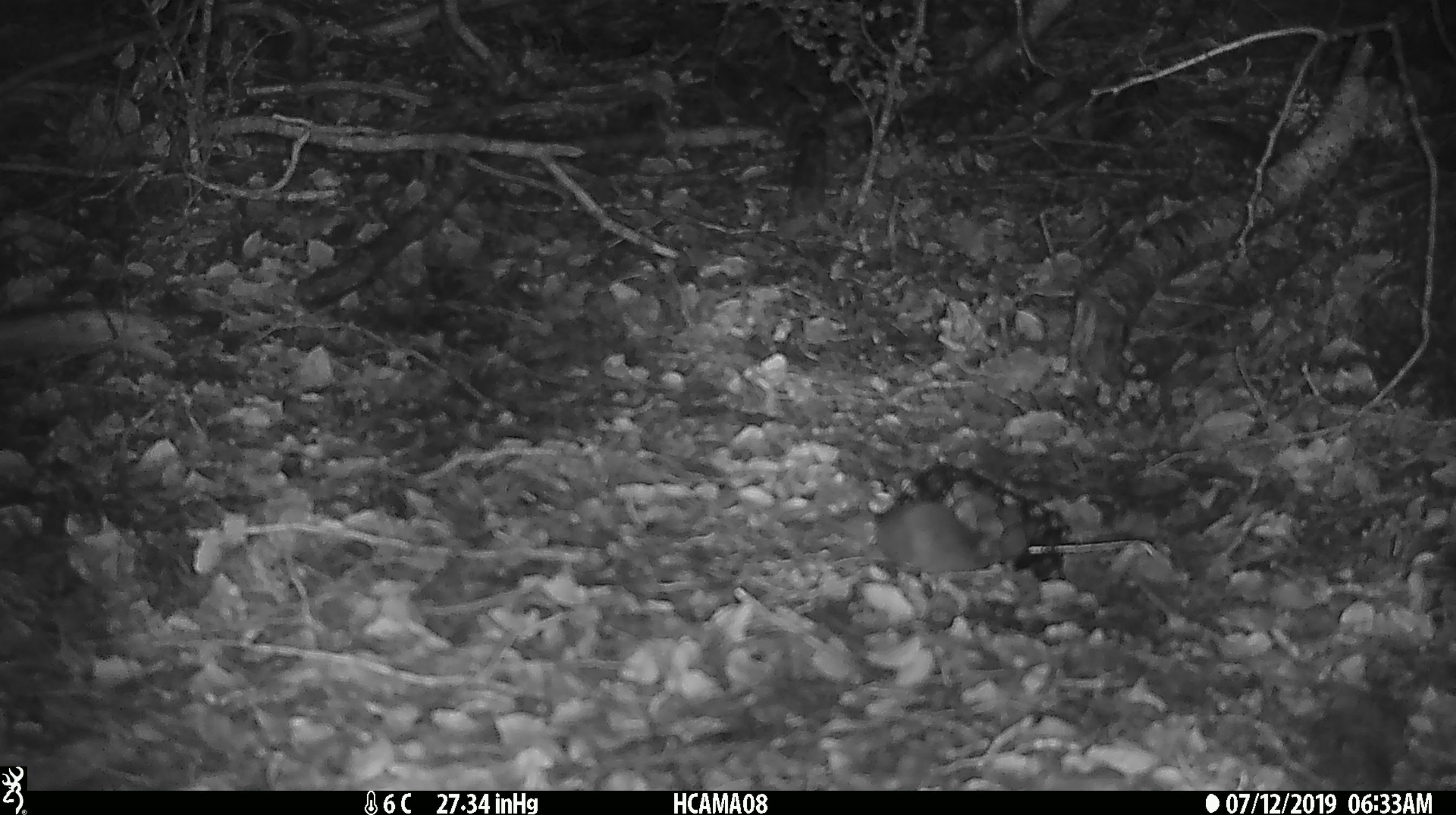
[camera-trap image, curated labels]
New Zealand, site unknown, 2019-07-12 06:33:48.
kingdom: Animalia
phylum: Chordata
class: Mammalia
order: Rodentia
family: Muridae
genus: Mus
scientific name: Mus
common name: mouse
Mouse (Mus).